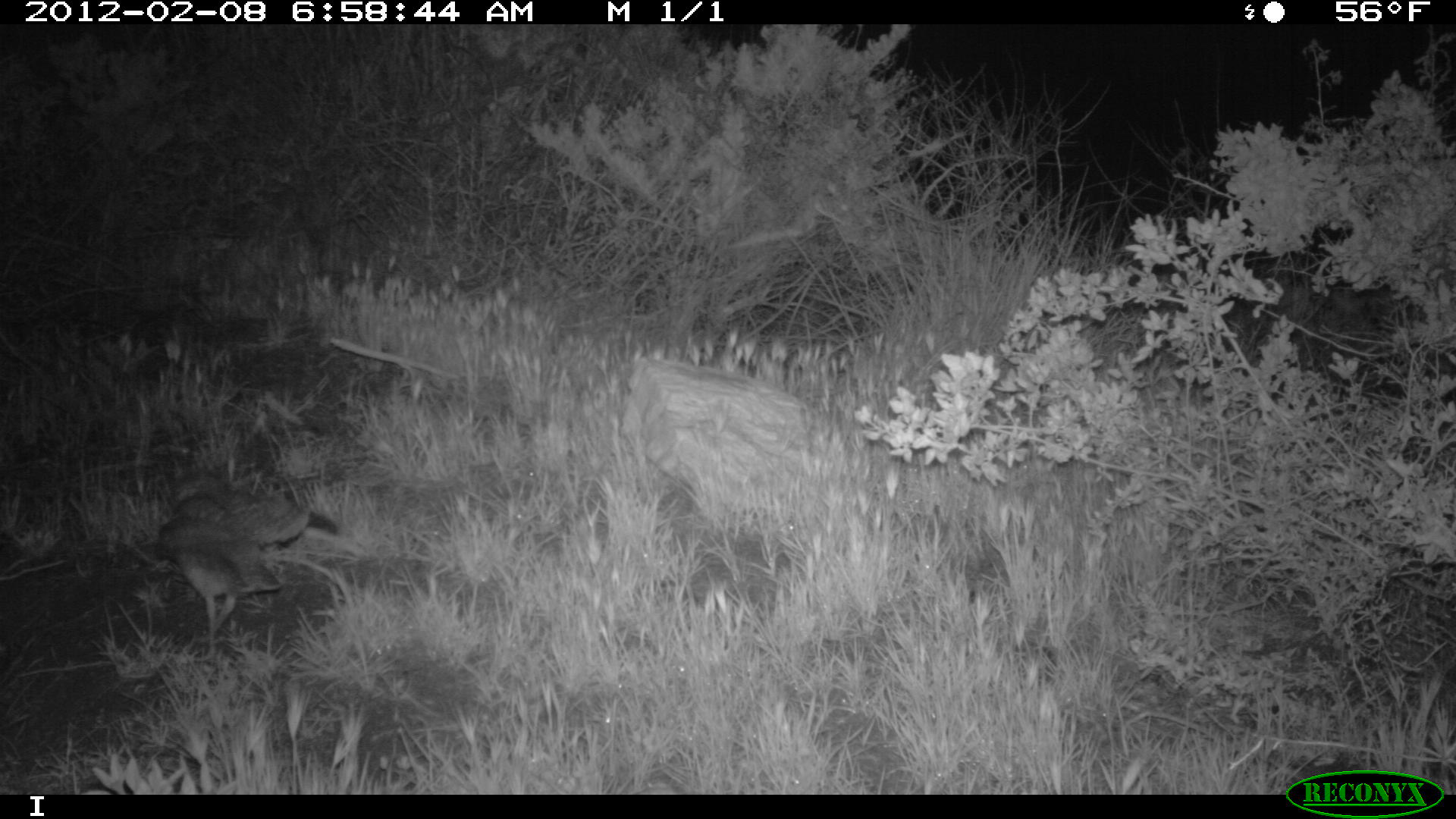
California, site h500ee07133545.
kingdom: Animalia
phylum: Chordata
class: Aves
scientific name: Aves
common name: bird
Bird (Aves).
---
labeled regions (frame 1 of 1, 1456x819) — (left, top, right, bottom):
bird: (156, 469, 308, 664)